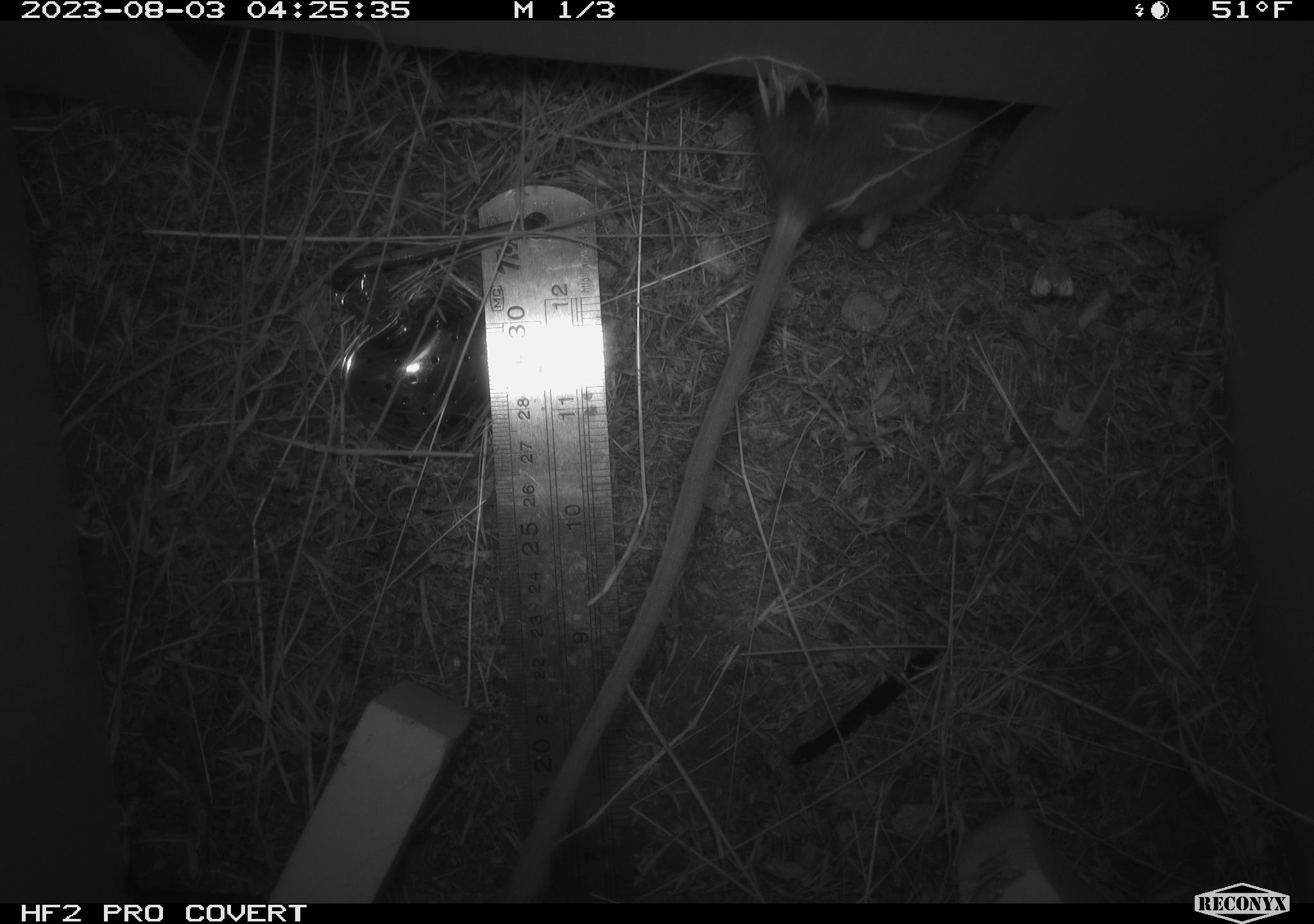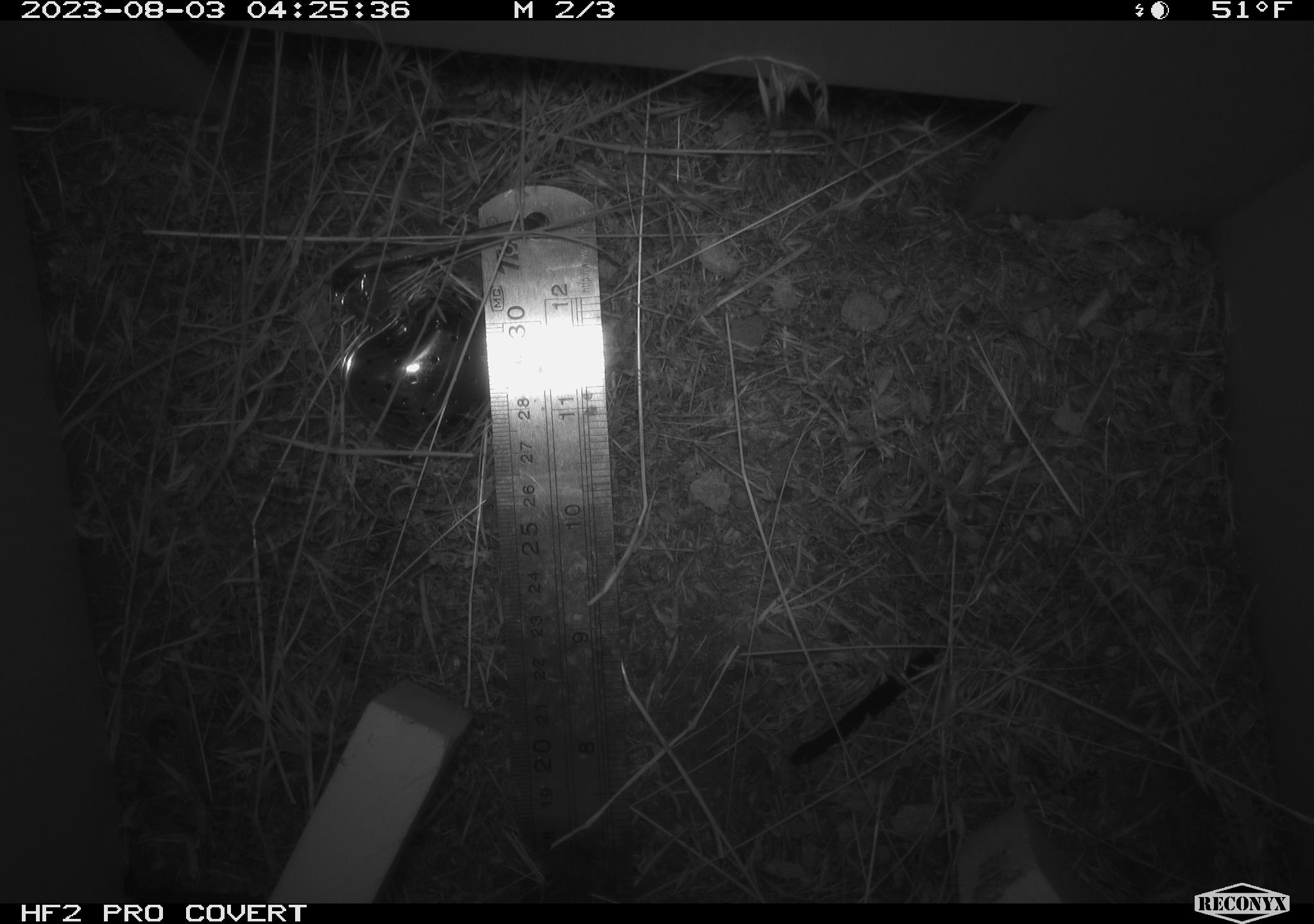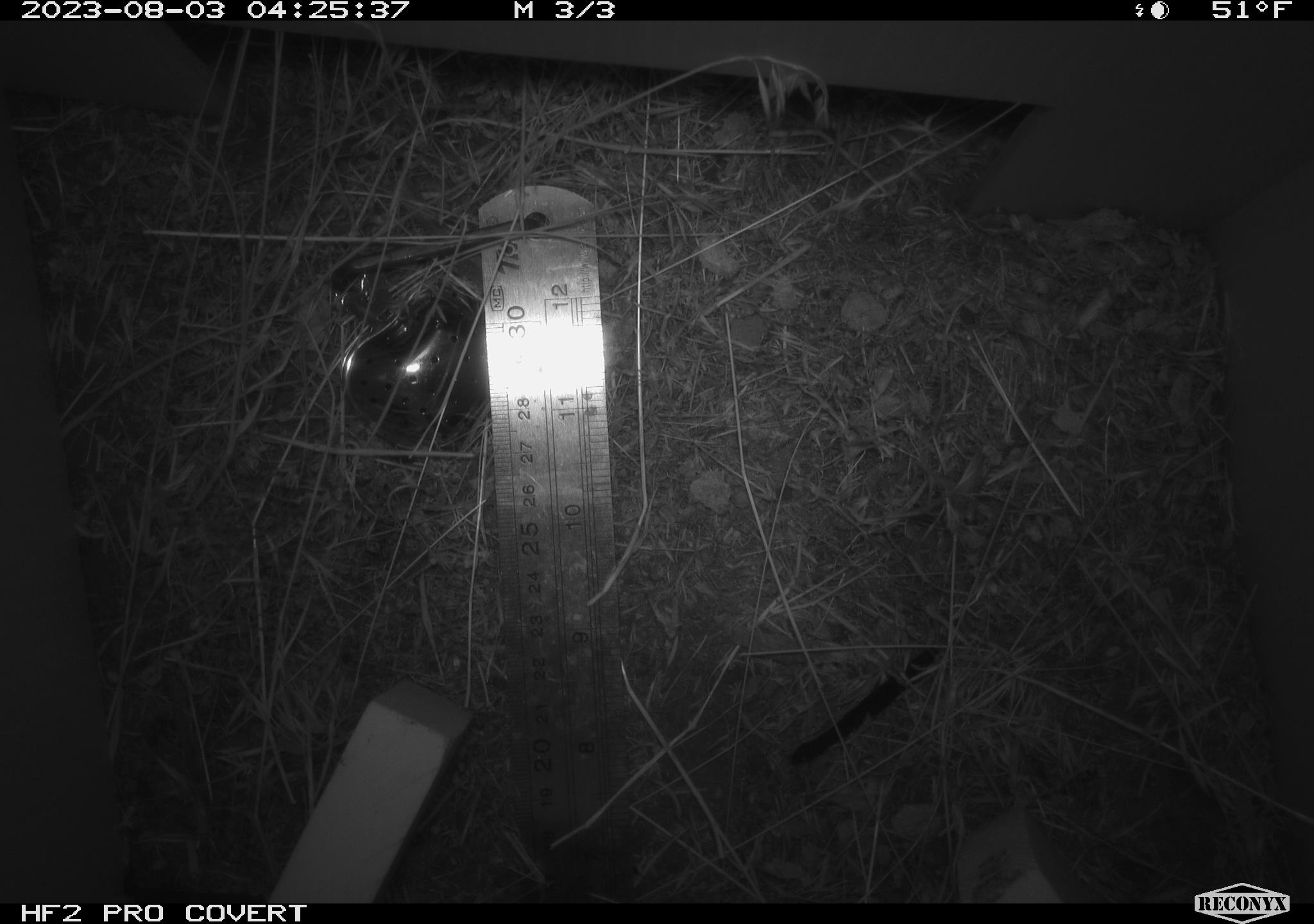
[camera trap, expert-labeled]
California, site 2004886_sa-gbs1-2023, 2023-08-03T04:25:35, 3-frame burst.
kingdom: Animalia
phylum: Chordata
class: Mammalia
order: Rodentia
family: Heteromyidae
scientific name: Heteromyidae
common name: kangaroo rats and pocket mice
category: heteromyidae family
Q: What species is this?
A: Heteromyidae family (kangaroo rats and pocket mice) (Heteromyidae).